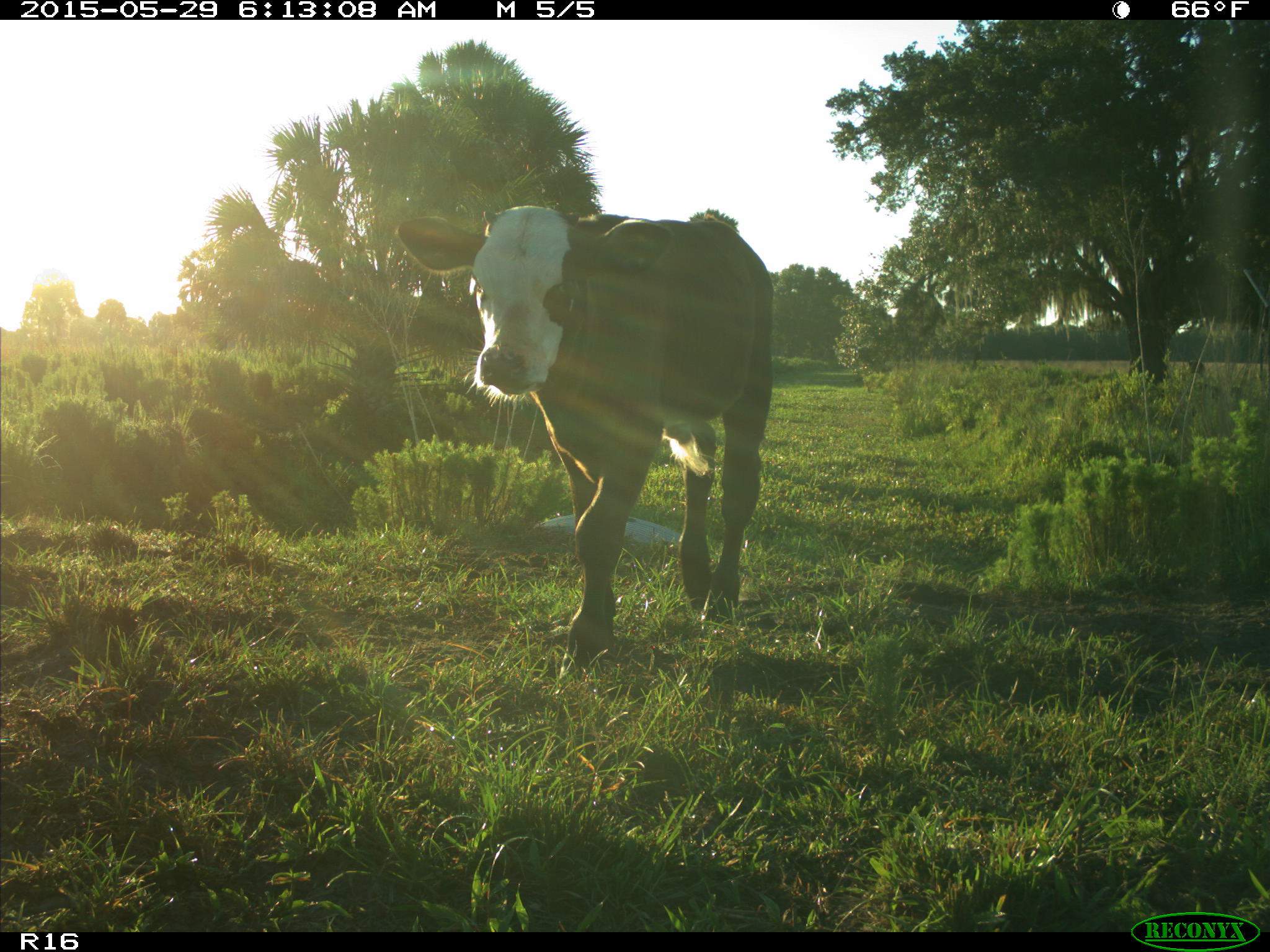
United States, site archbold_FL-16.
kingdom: Animalia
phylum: Chordata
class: Mammalia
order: Artiodactyla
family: Bovidae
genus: Bos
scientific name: Bos taurus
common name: domestic cow